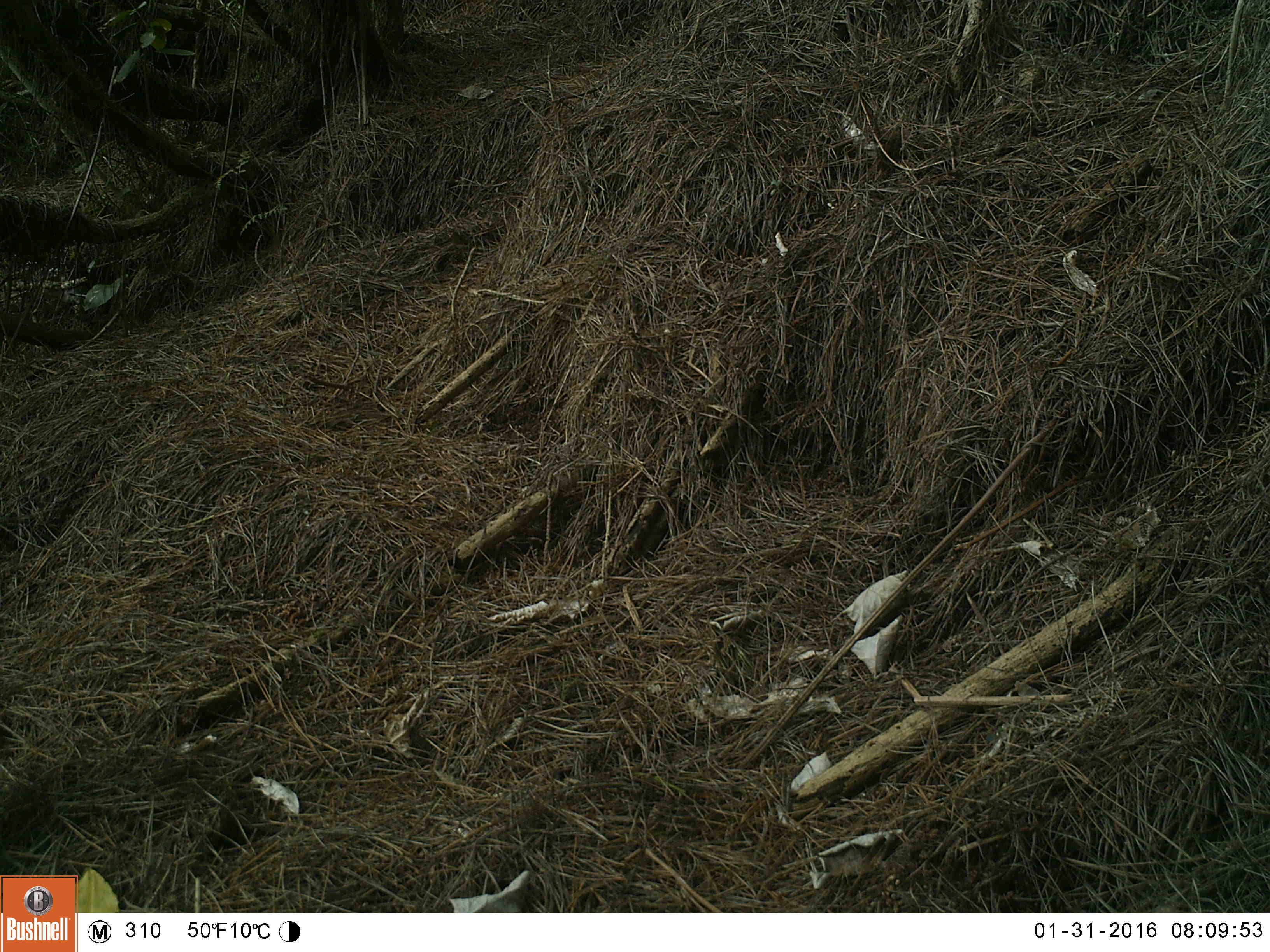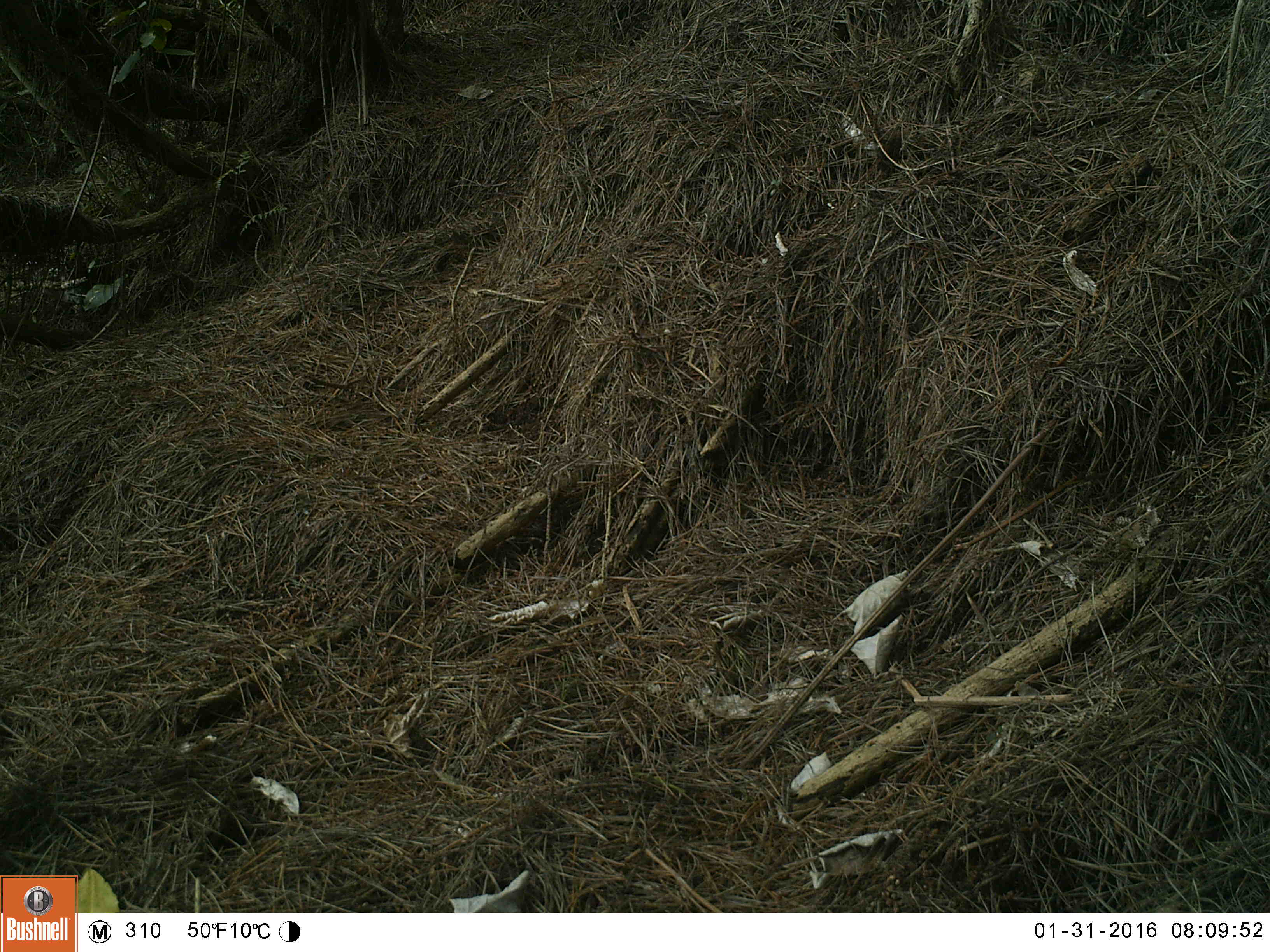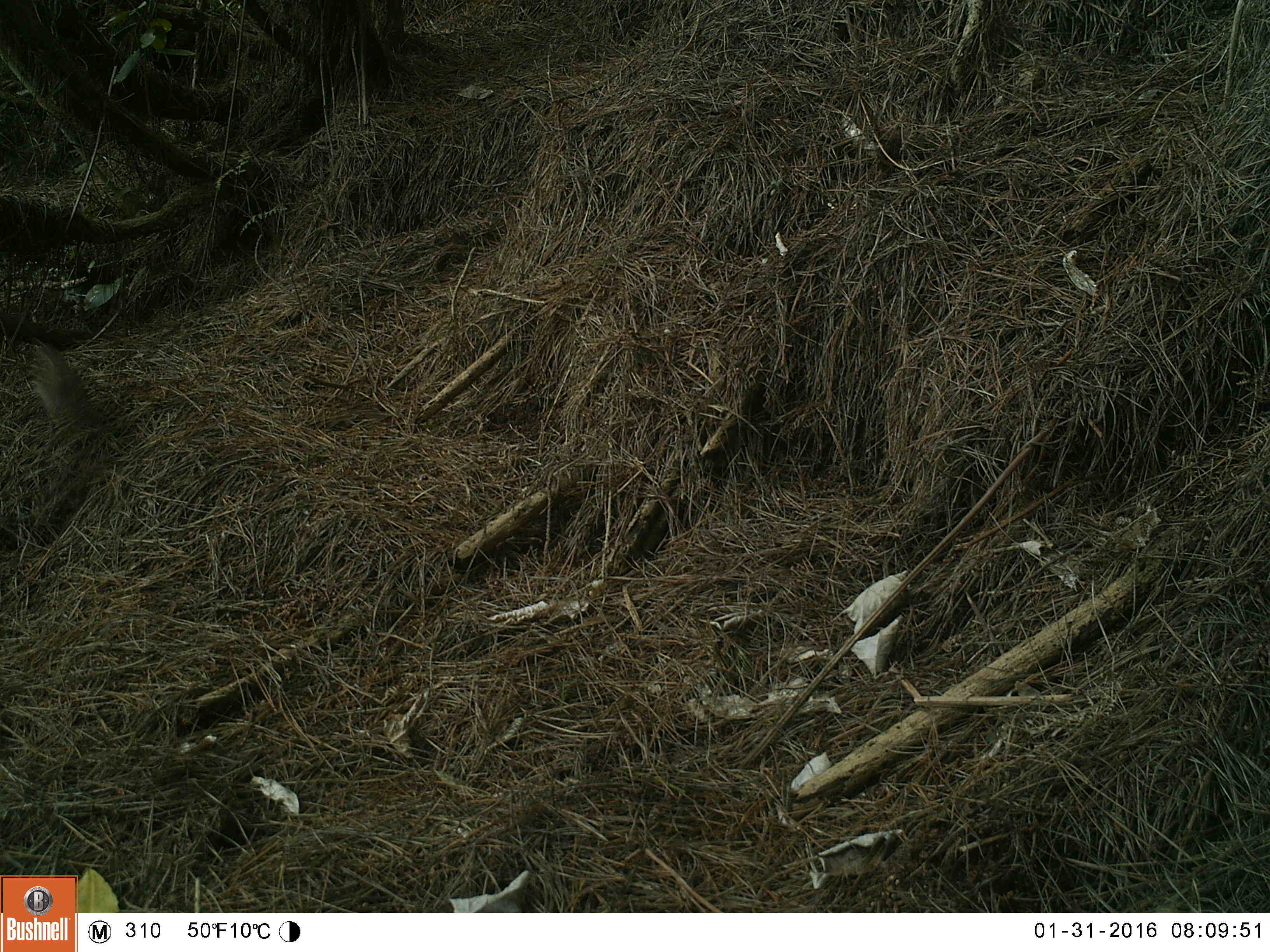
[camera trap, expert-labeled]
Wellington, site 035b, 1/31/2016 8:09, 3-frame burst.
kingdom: Animalia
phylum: Chordata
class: Aves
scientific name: Aves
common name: bird